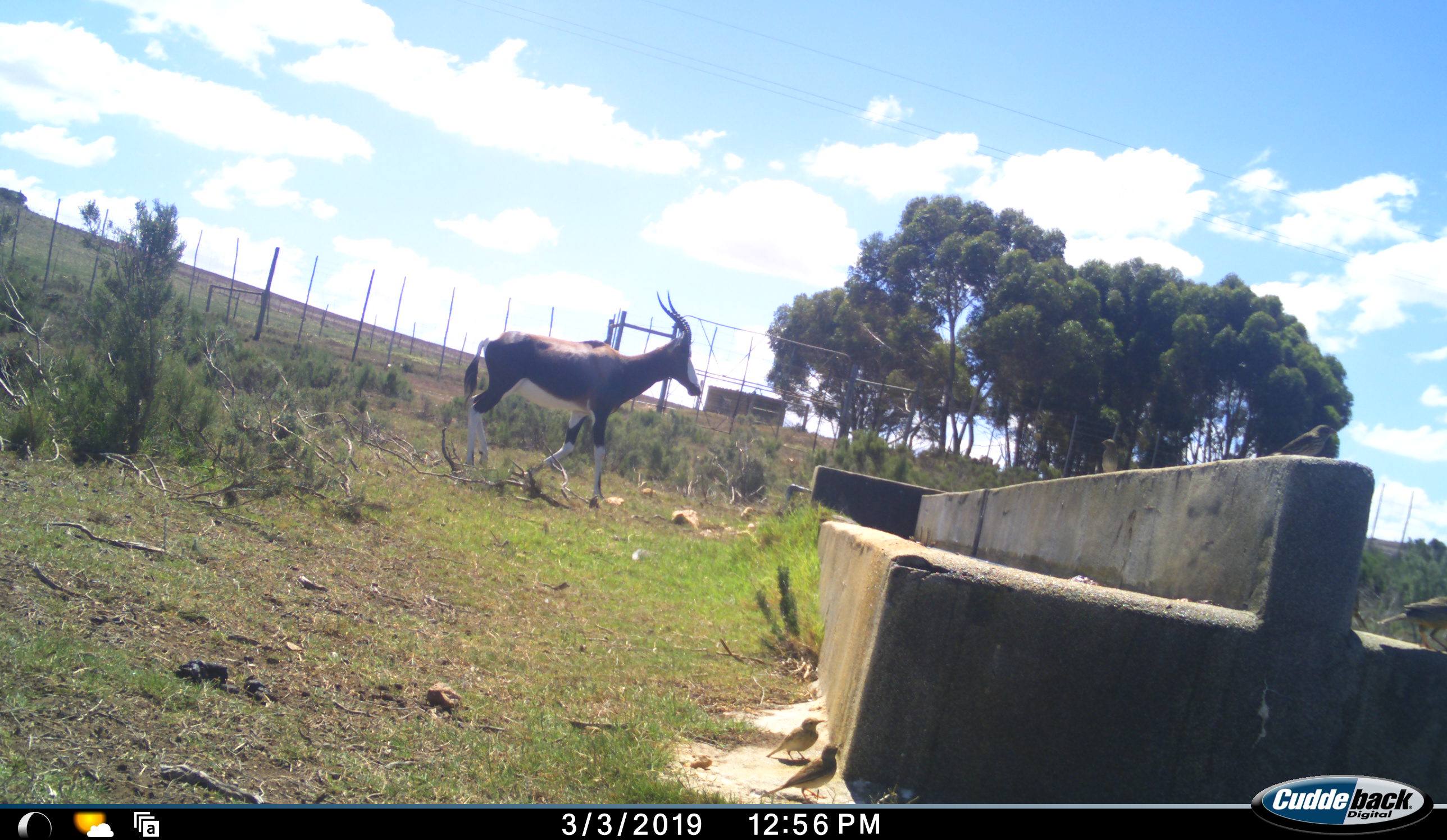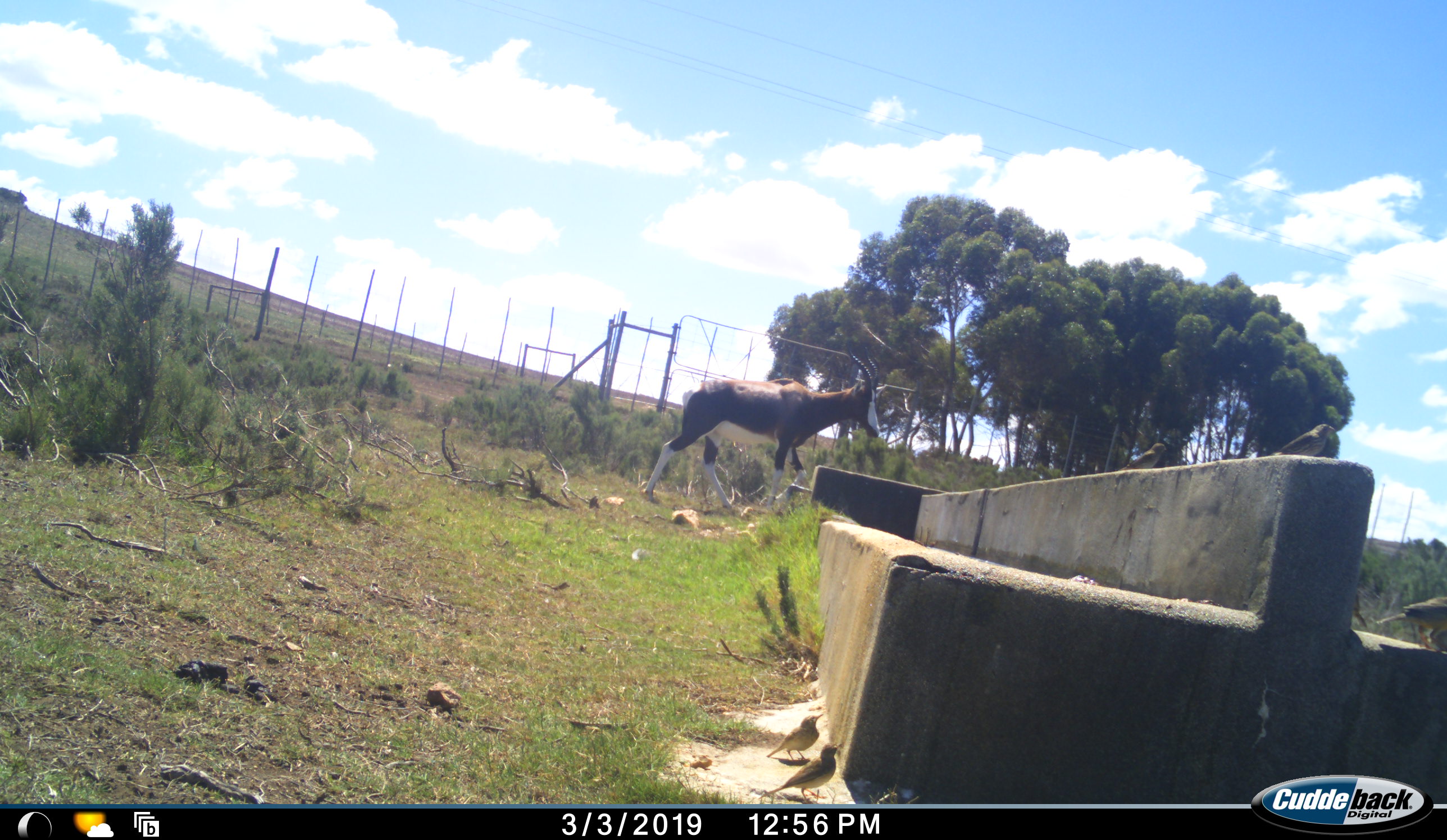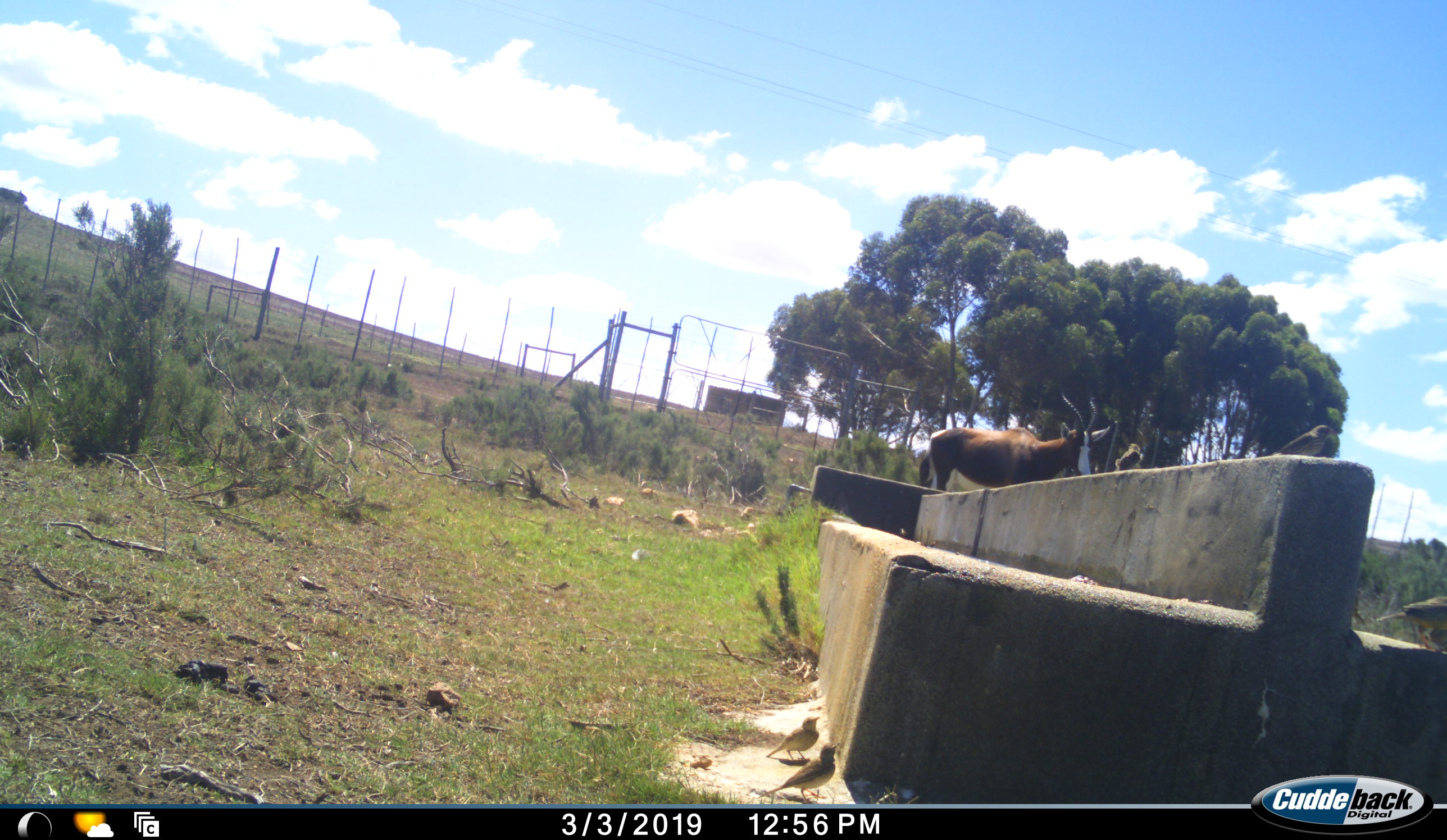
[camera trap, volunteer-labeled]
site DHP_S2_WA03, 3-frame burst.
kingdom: Animalia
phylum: Chordata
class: Mammalia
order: Artiodactyla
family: Bovidae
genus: Damaliscus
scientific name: Damaliscus pygargus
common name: bontebok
Bontebok (Damaliscus pygargus), count 1. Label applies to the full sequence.